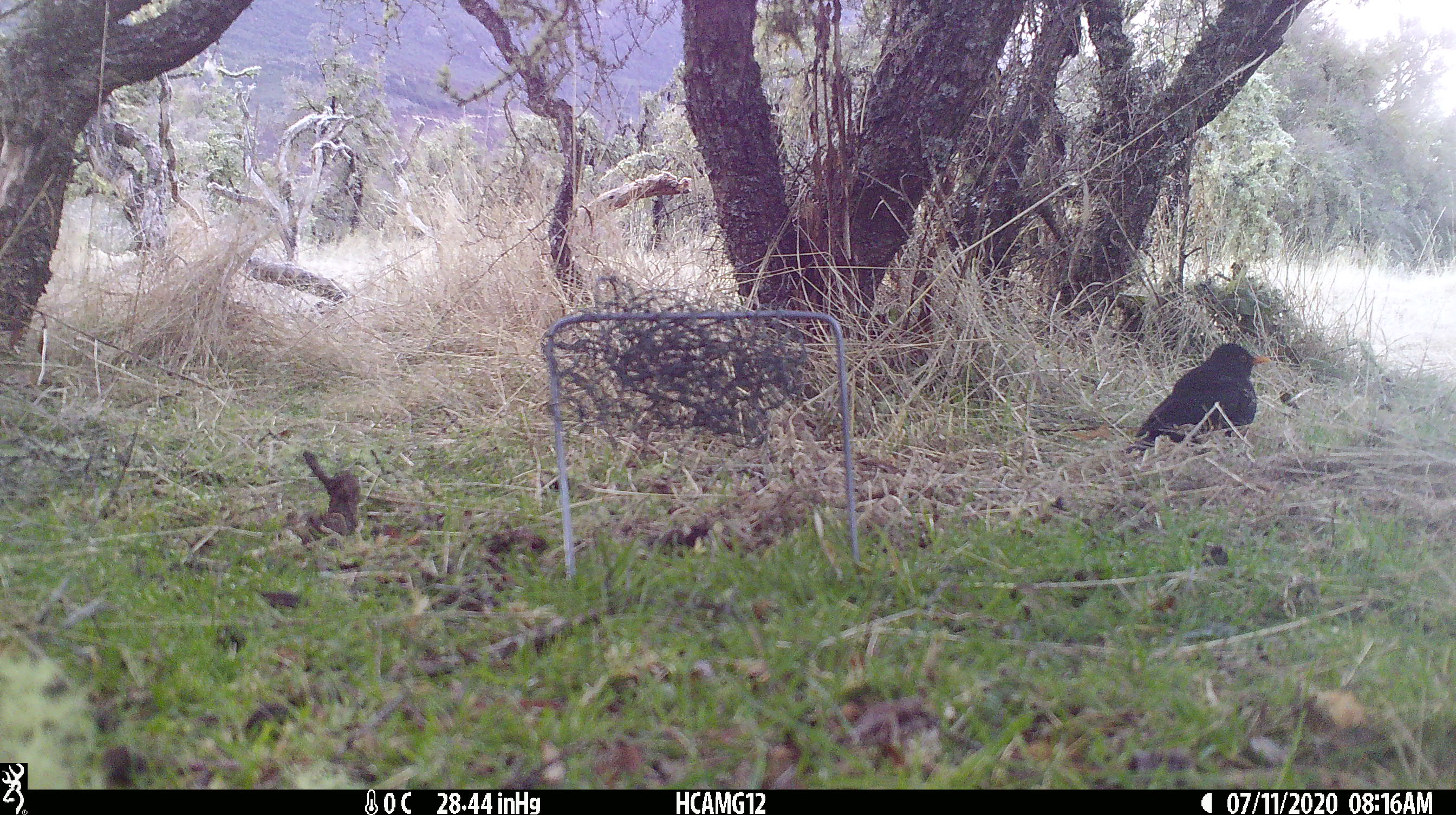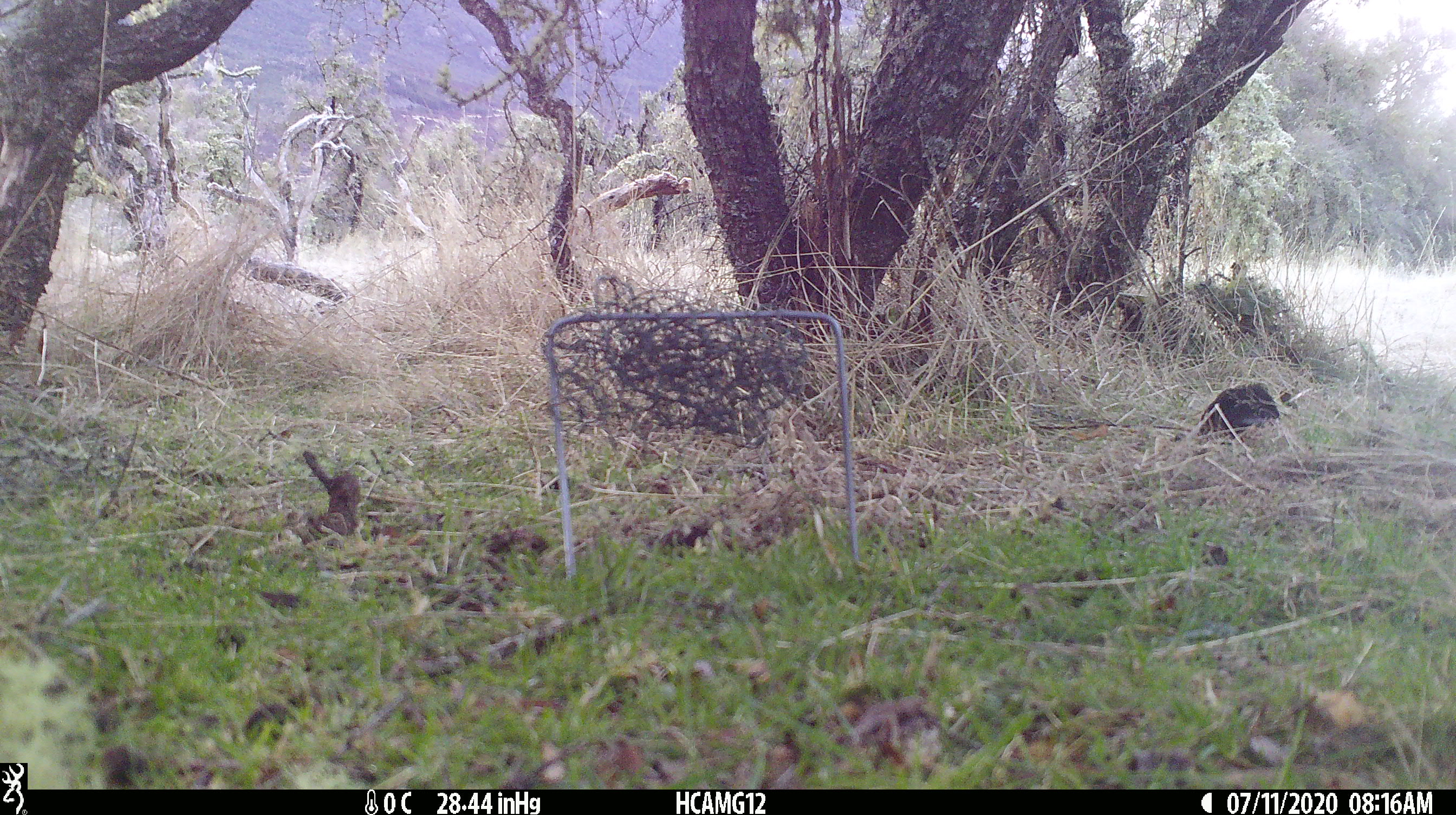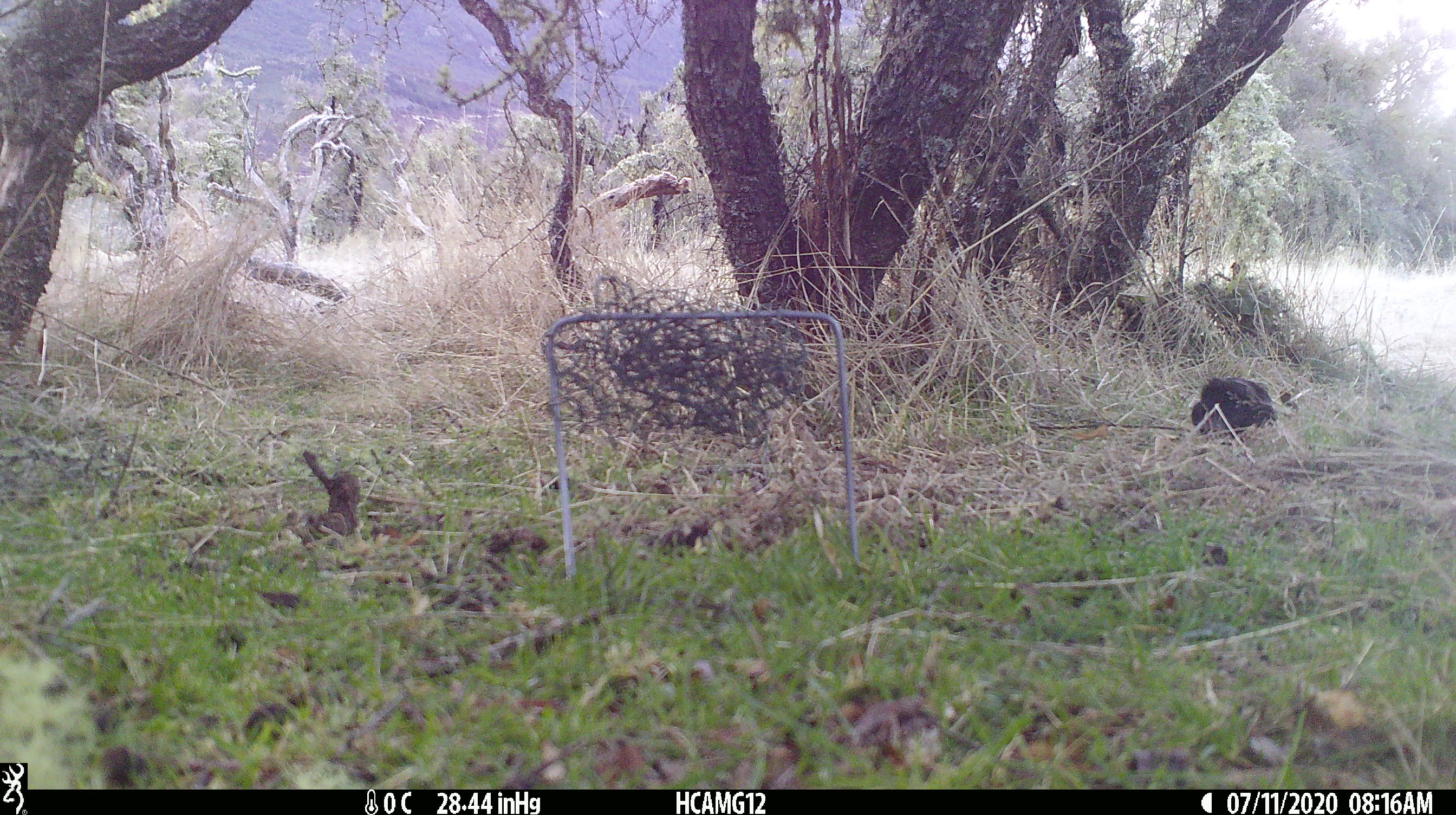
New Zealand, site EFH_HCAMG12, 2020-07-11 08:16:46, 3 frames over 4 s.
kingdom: Animalia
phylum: Chordata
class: Aves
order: Passeriformes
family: Turdidae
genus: Turdus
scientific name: Turdus merula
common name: eurasian blackbird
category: blackbird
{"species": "blackbird (eurasian blackbird) (Turdus merula)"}